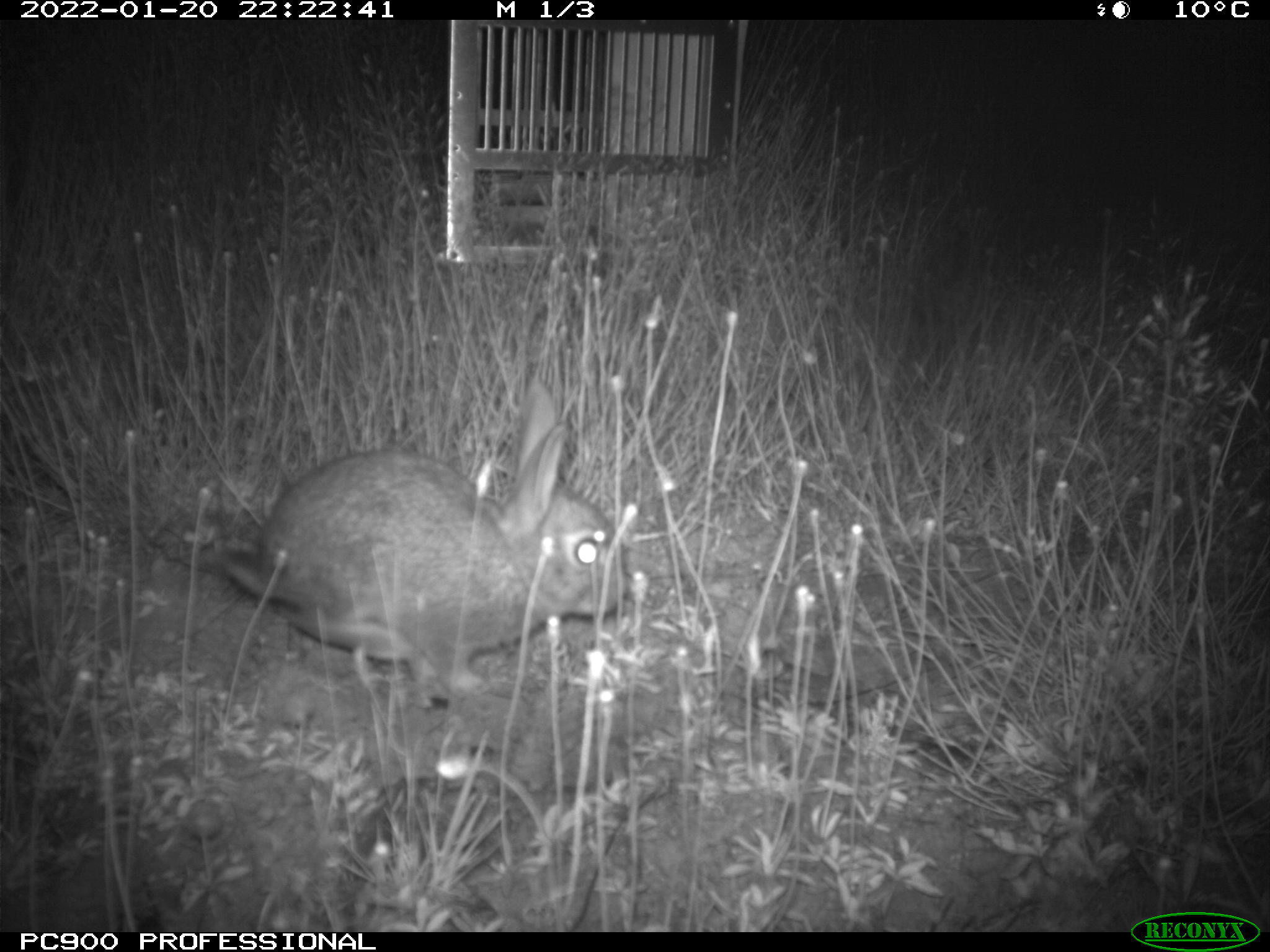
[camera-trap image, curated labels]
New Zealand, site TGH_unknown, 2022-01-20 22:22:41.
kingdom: Animalia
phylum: Chordata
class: Mammalia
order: Lagomorpha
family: Leporidae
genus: Oryctolagus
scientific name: Oryctolagus cuniculus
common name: european rabbit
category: rabbit